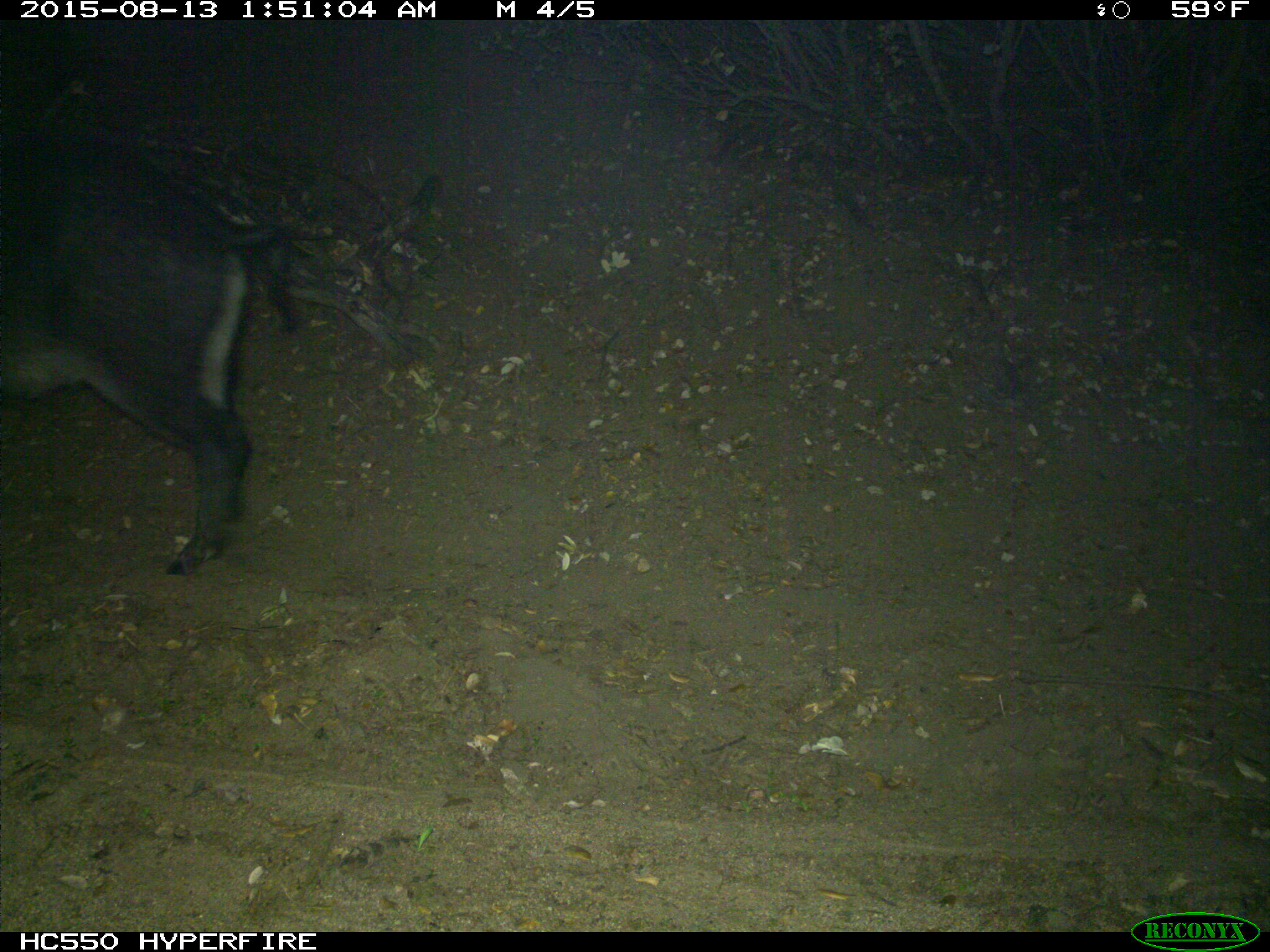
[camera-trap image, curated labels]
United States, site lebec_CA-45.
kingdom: Animalia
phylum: Chordata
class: Mammalia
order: Artiodactyla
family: Suidae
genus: Sus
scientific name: Sus scrofa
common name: wild boar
Sus scrofa (wild boar).